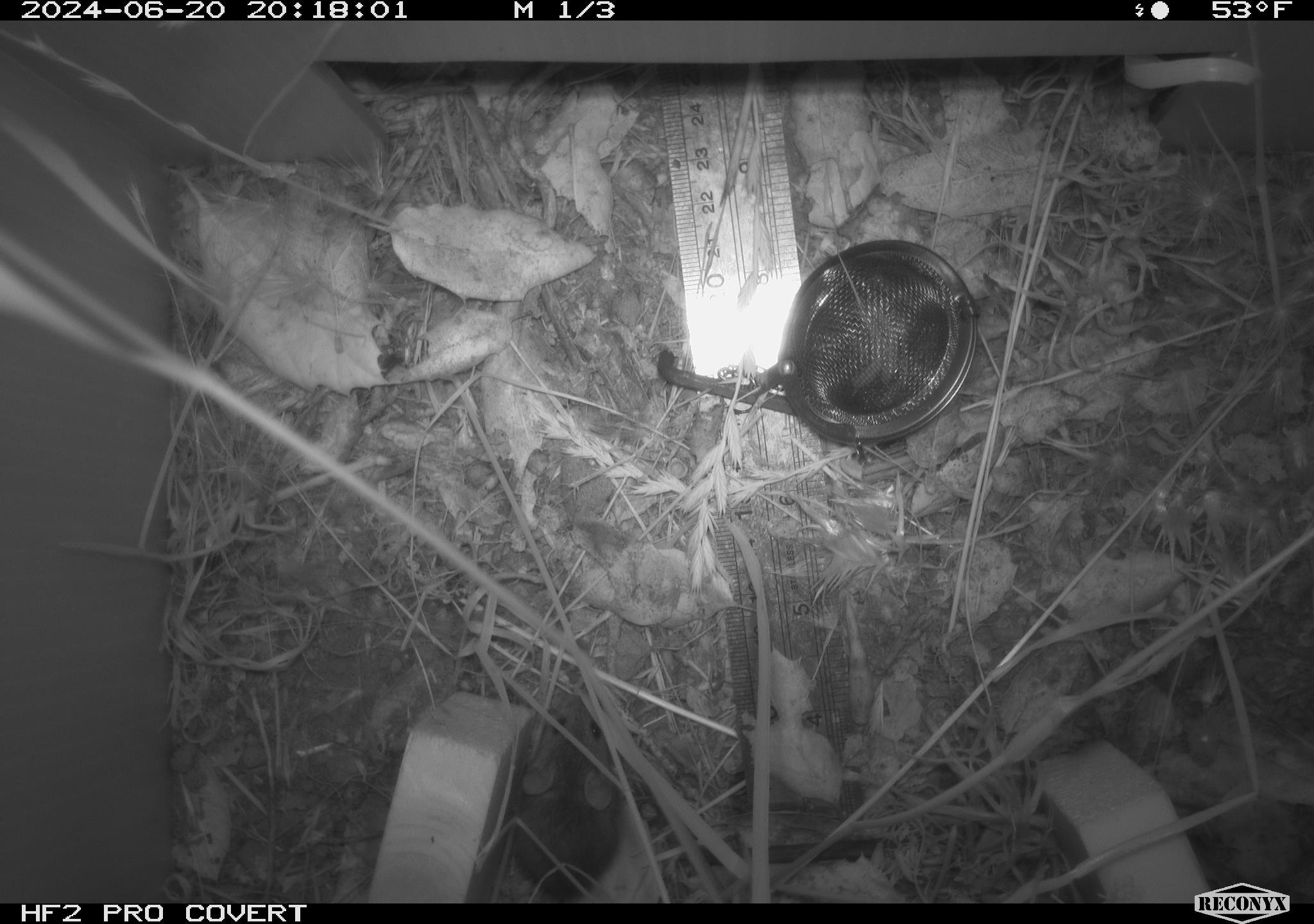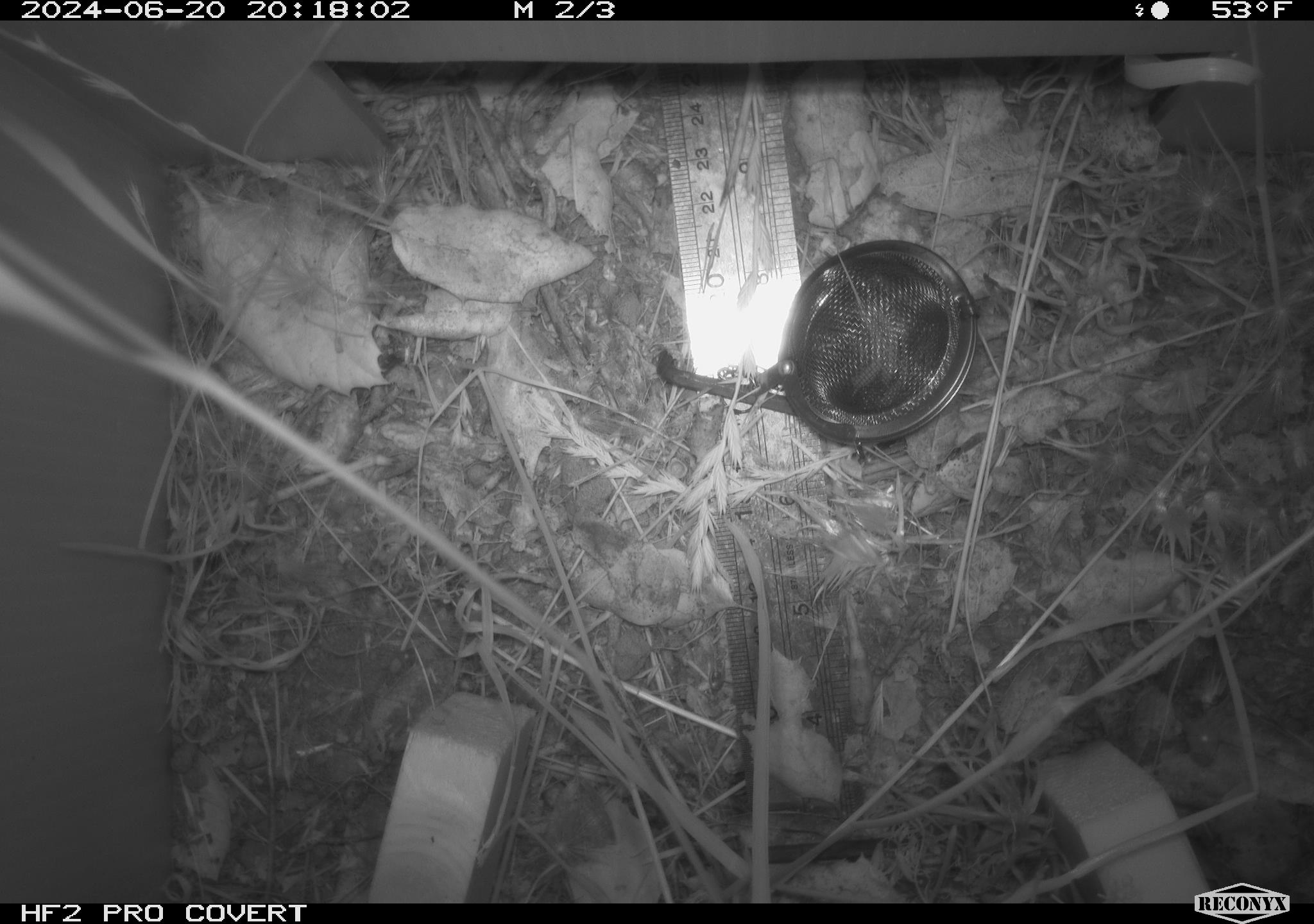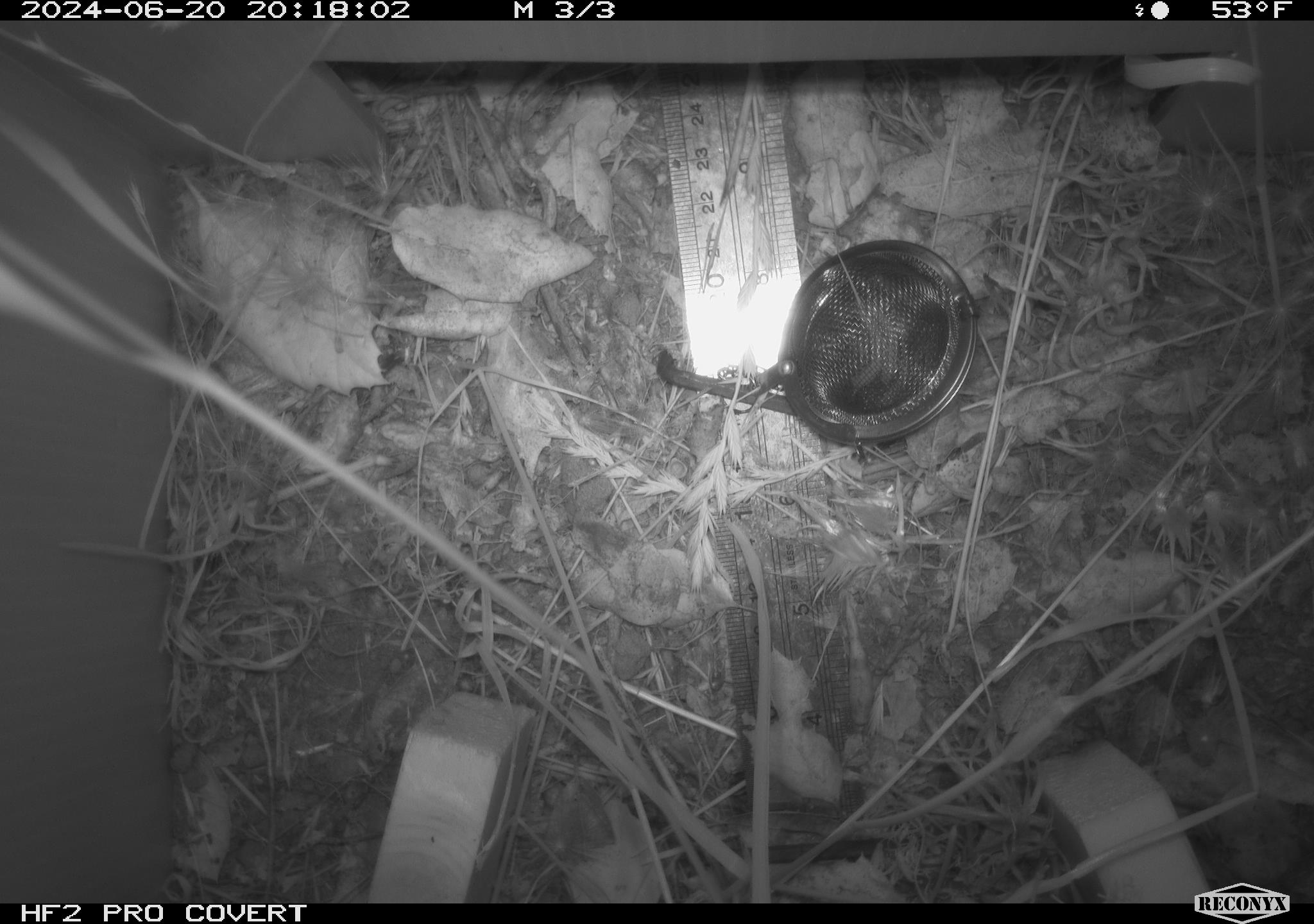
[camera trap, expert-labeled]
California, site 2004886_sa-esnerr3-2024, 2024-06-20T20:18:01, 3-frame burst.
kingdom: Animalia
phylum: Chordata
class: Mammalia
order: Rodentia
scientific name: Rodentia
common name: rodent